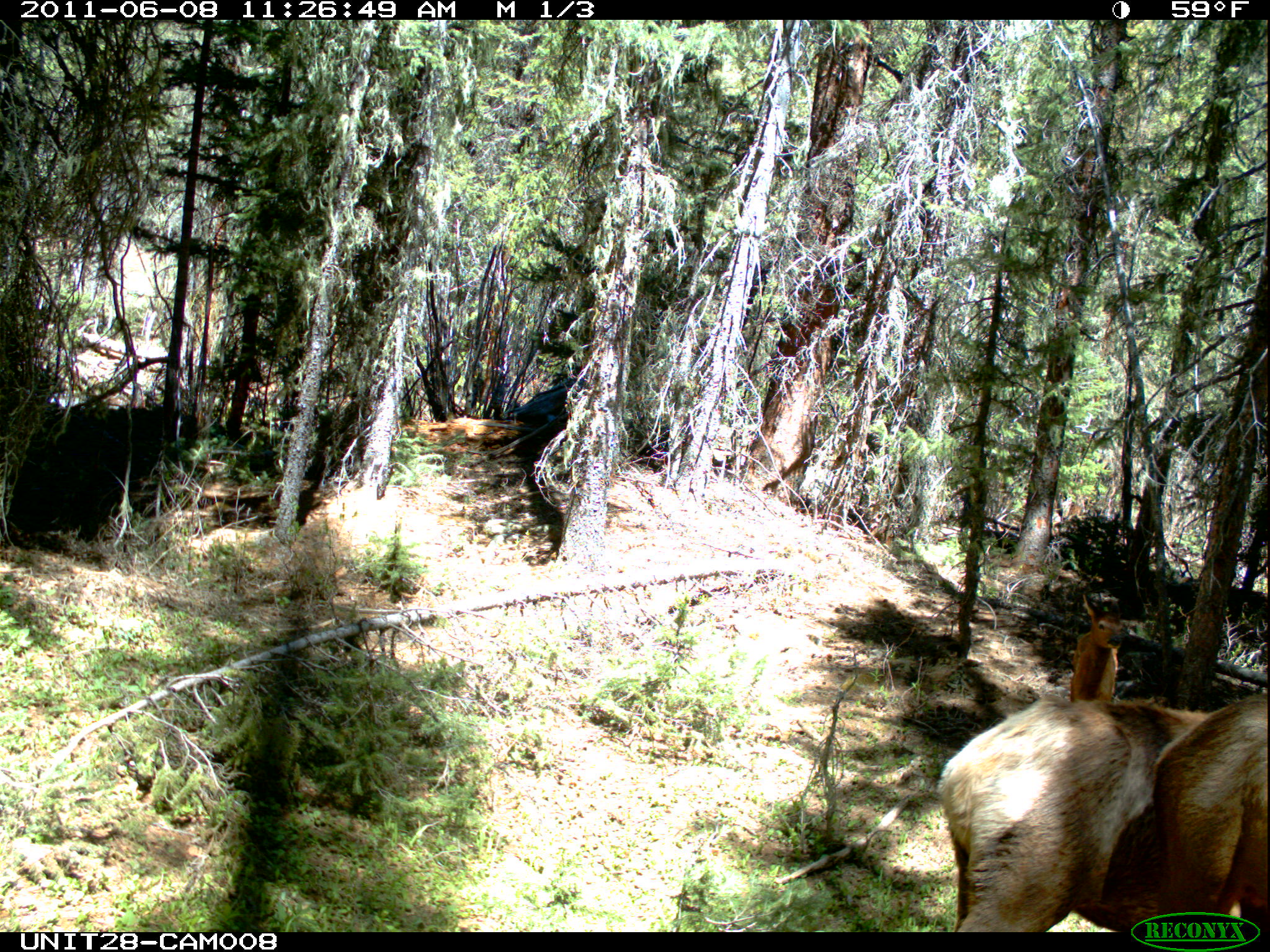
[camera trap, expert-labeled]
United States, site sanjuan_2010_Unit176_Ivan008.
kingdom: Animalia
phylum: Chordata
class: Mammalia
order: Artiodactyla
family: Cervidae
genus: Cervus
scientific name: Cervus elaphus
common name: red deer